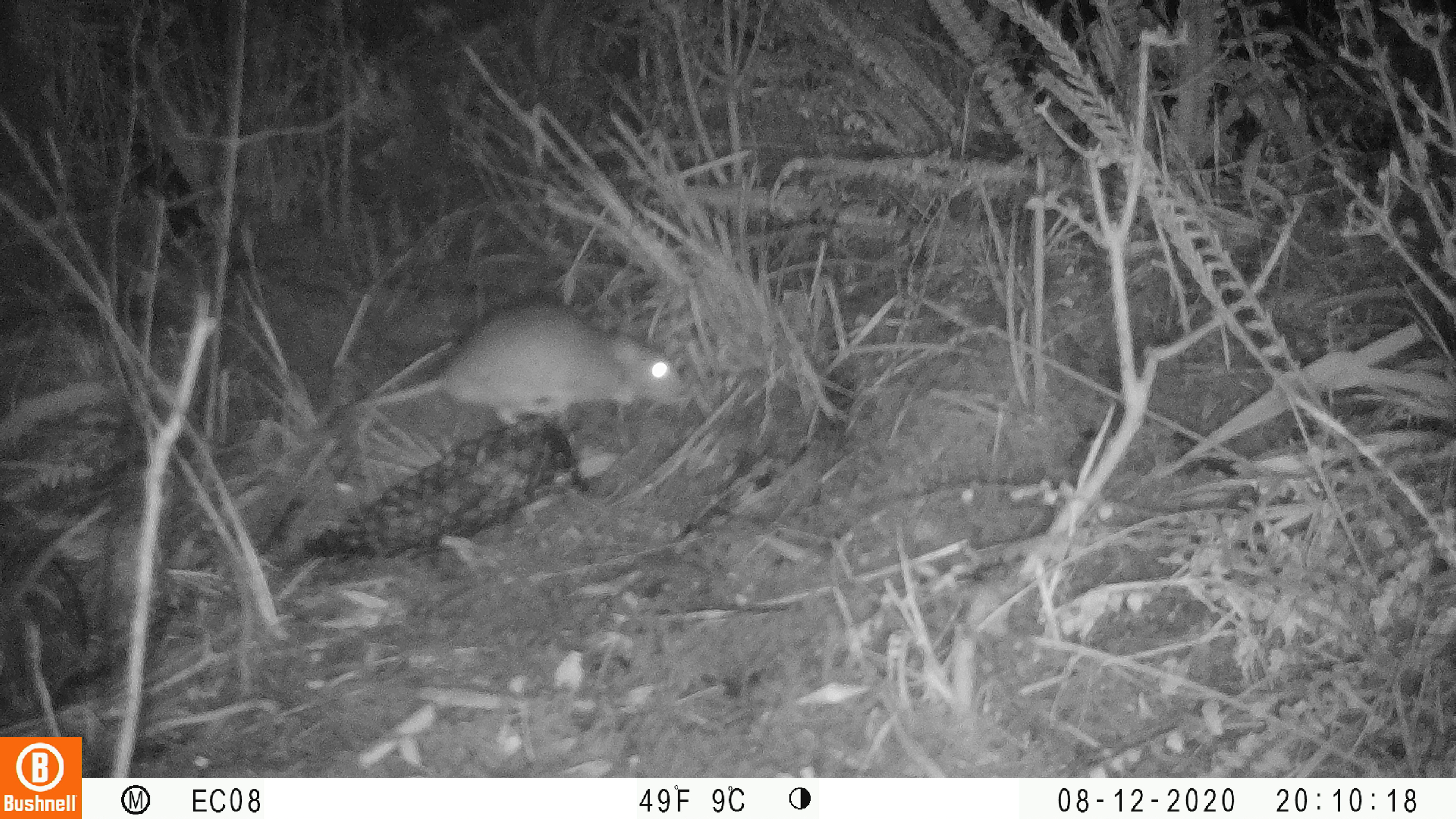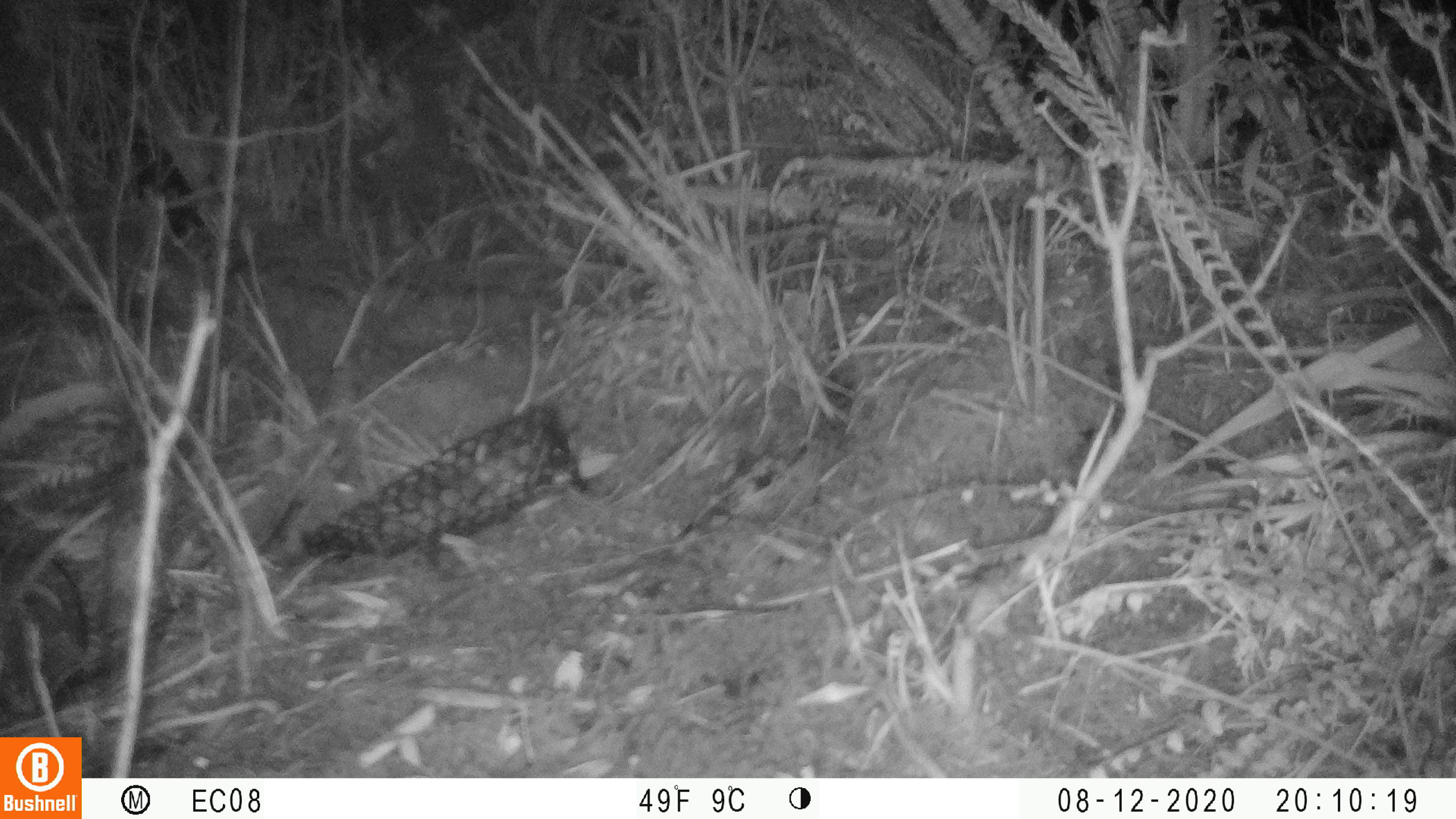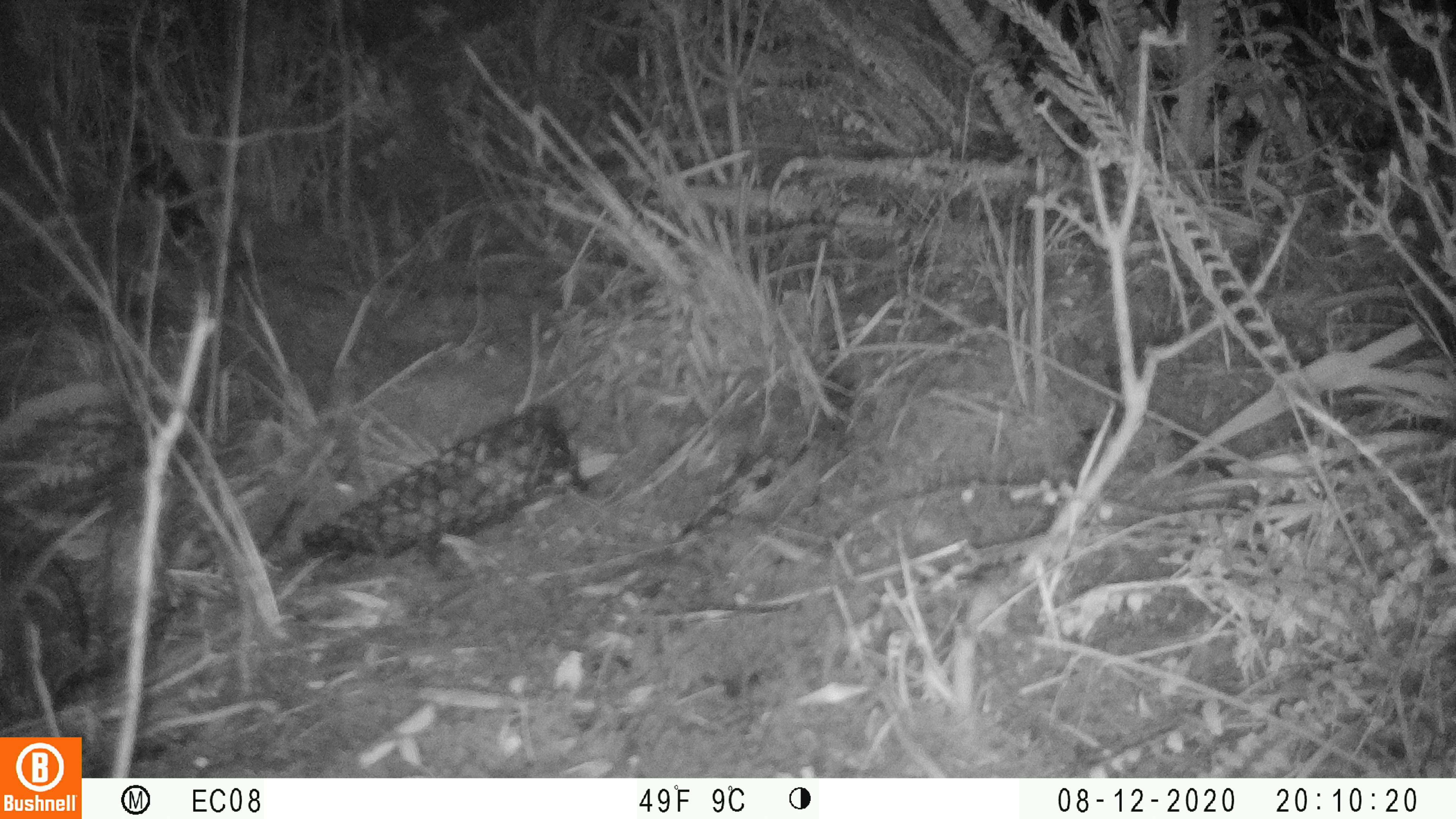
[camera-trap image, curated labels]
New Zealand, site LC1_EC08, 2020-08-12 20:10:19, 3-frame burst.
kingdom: Animalia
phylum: Chordata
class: Mammalia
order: Rodentia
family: Muridae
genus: Rattus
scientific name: Rattus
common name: rat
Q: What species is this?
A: Rat (Rattus).